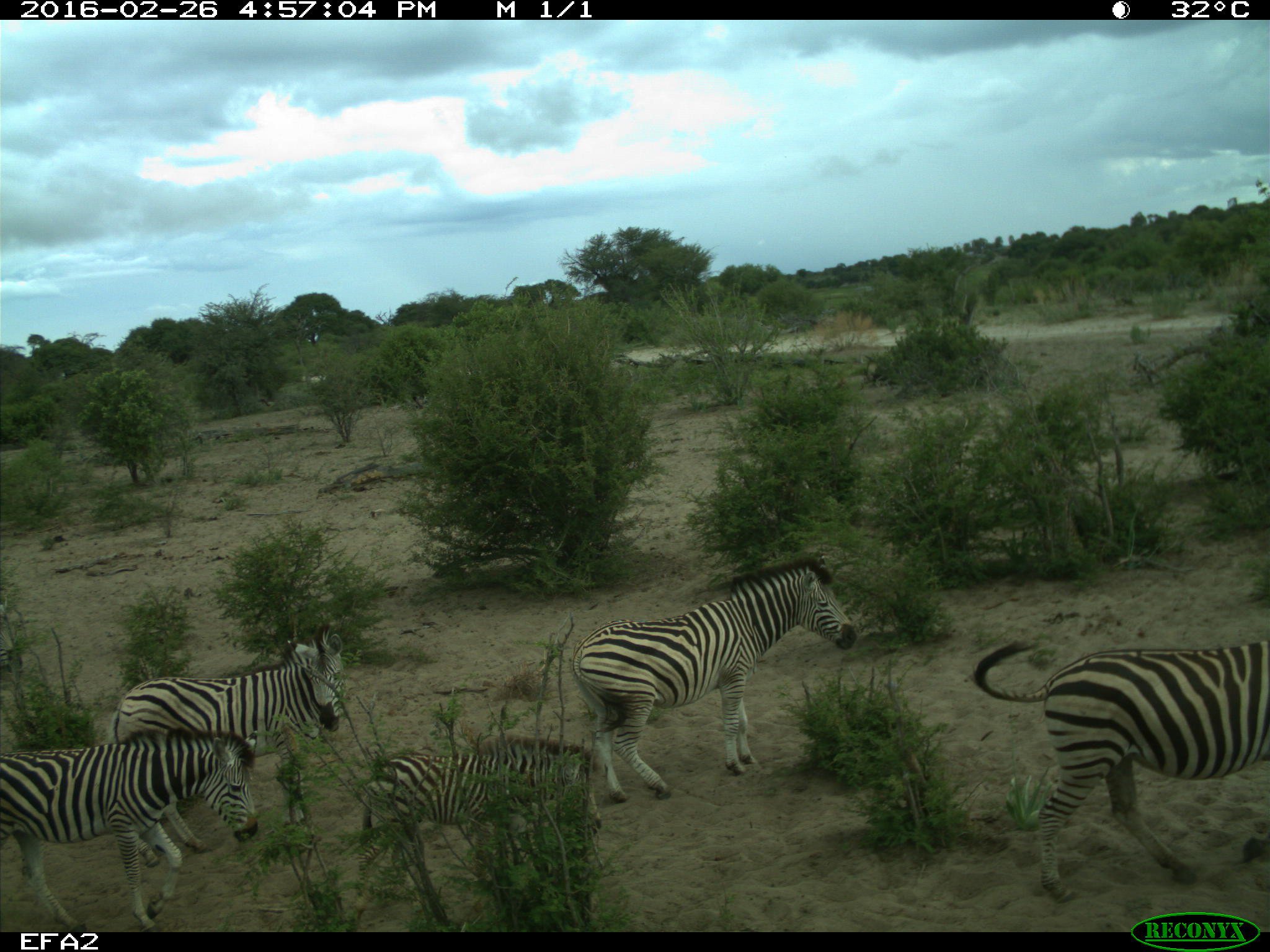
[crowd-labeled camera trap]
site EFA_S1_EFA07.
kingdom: Animalia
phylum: Chordata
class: Mammalia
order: Perissodactyla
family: Equidae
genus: Equus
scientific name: Equus quagga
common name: plains zebra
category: zebraplains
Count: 5.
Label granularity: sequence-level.